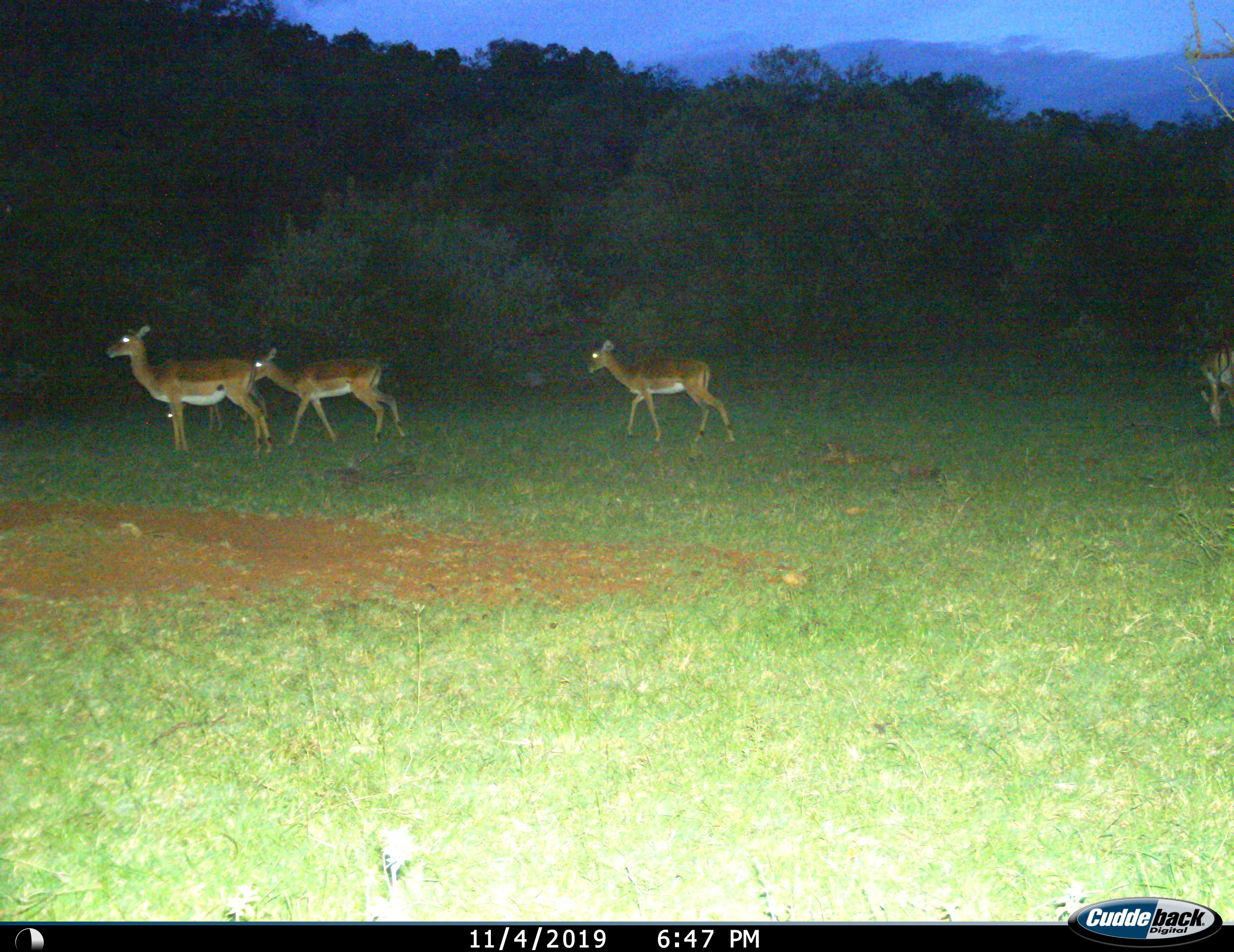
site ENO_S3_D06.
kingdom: Animalia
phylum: Chordata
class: Mammalia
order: Artiodactyla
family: Bovidae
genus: Aepyceros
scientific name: Aepyceros melampus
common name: impala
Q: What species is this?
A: Impala (Aepyceros melampus).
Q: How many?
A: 4.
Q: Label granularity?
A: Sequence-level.